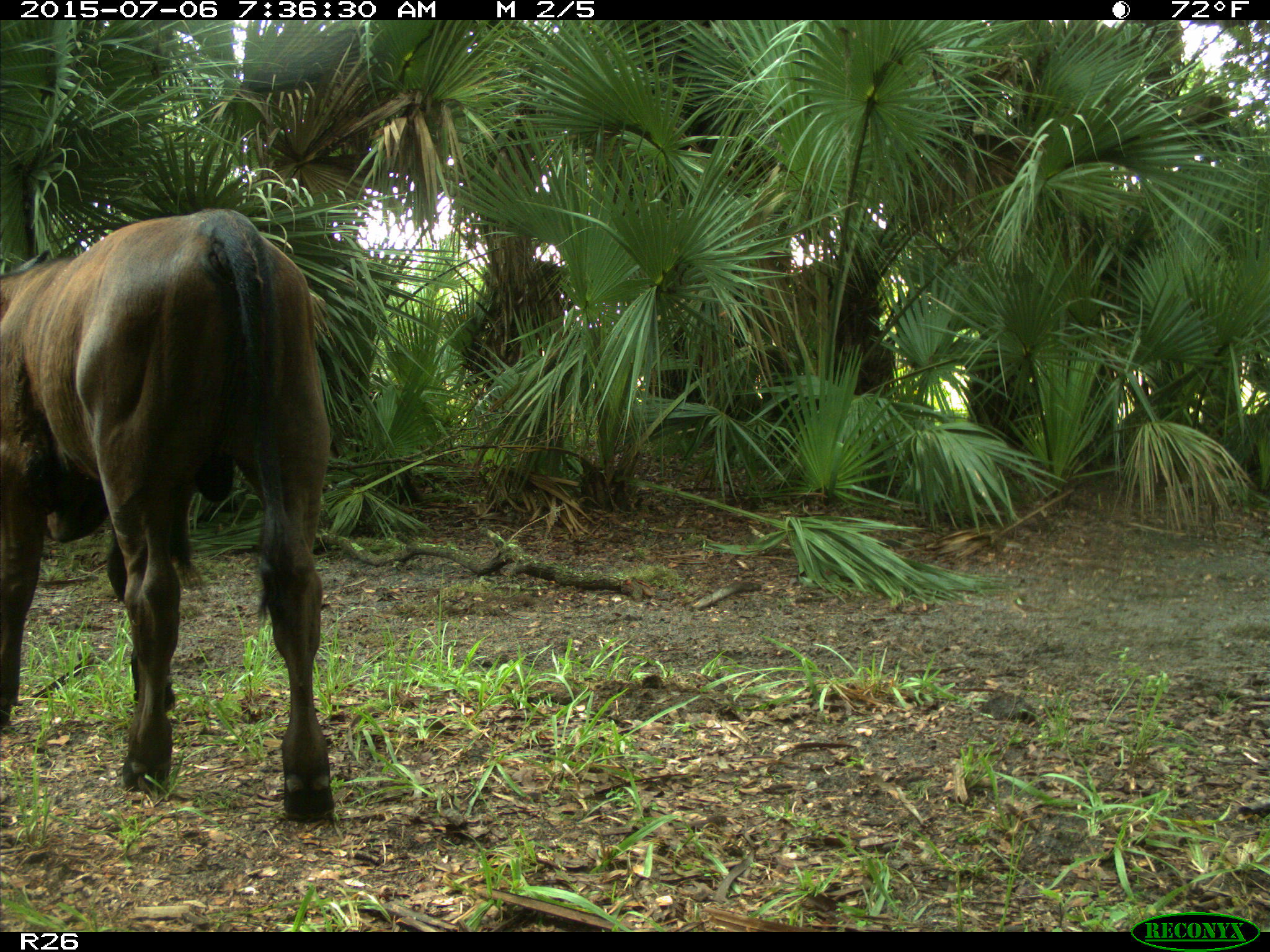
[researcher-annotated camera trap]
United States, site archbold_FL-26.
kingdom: Animalia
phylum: Chordata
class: Mammalia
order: Artiodactyla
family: Bovidae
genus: Bos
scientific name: Bos taurus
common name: domestic cow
Bos taurus (domestic cow).